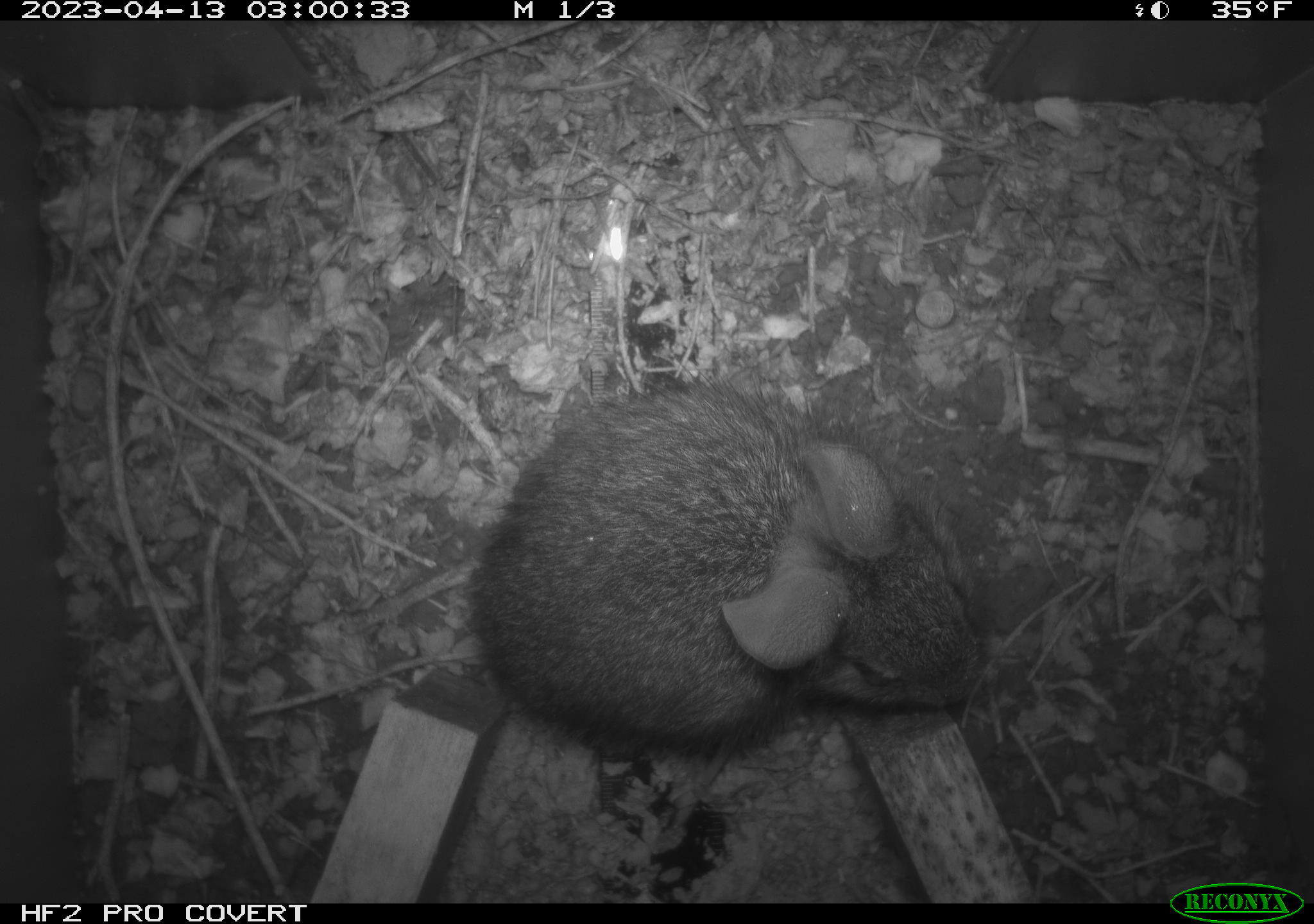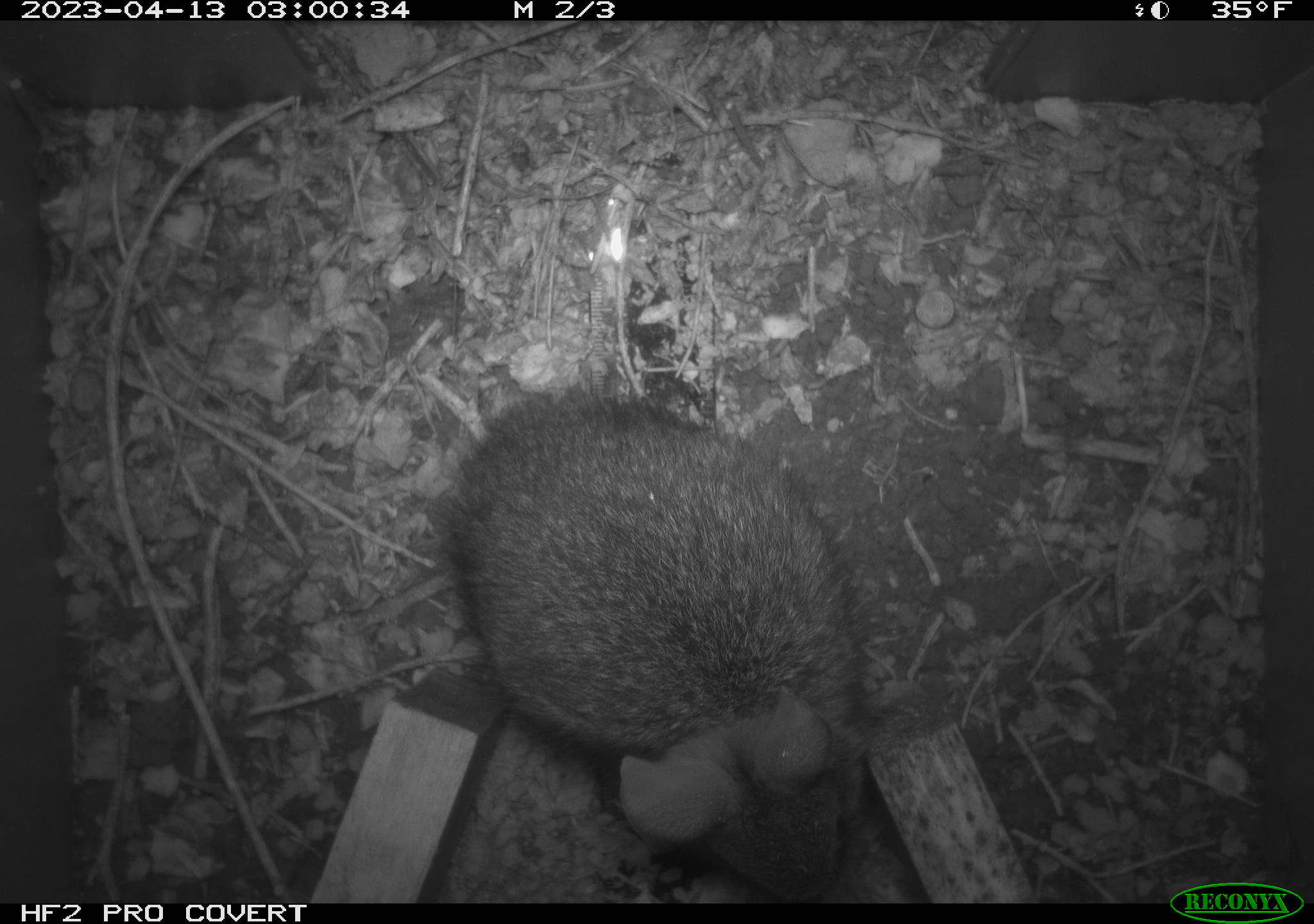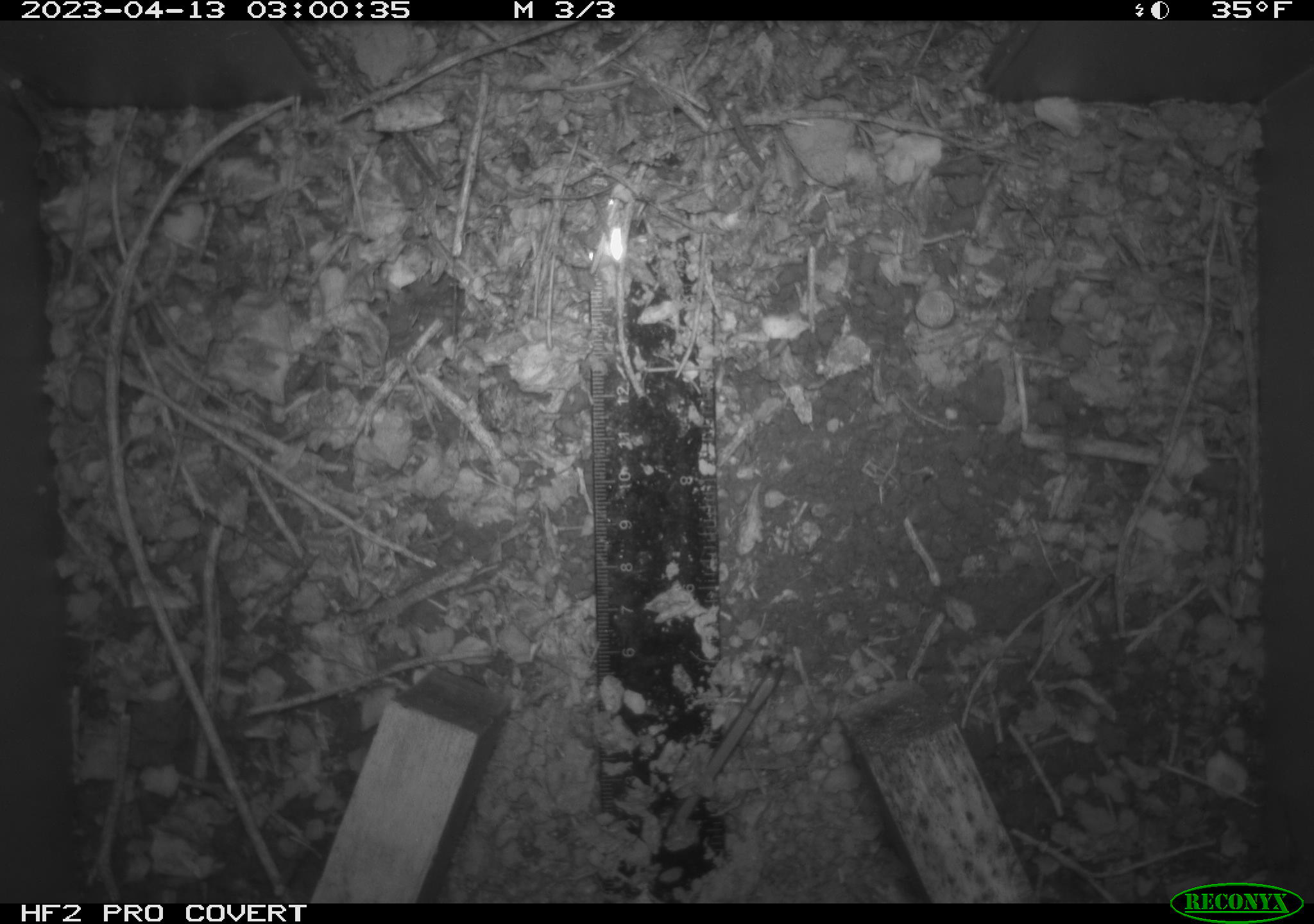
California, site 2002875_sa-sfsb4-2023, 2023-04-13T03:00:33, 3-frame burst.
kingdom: Animalia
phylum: Chordata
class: Mammalia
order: Lagomorpha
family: Leporidae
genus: Sylvilagus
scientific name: Sylvilagus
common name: cottontail rabbits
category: sylvilagus species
Sylvilagus species (cottontail rabbits) (Sylvilagus).